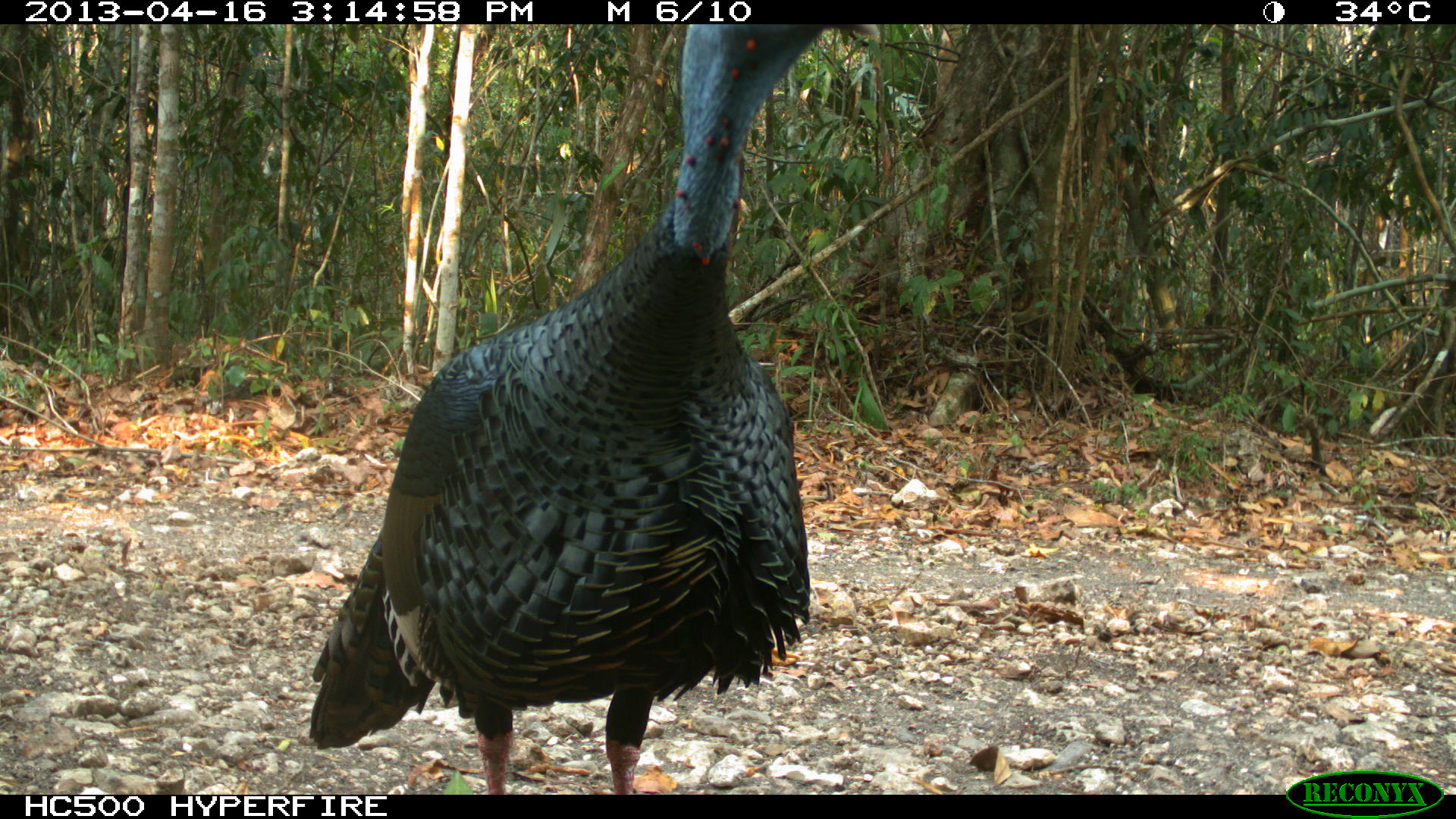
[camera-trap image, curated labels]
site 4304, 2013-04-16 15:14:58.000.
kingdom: Animalia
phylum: Chordata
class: Aves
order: Galliformes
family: Phasianidae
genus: Meleagris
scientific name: Meleagris ocellata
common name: ocellated turkey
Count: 1.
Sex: male.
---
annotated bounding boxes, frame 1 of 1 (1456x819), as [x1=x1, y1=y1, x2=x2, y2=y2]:
meleagris ocellata: [x1=305, y1=22, x2=882, y2=791]